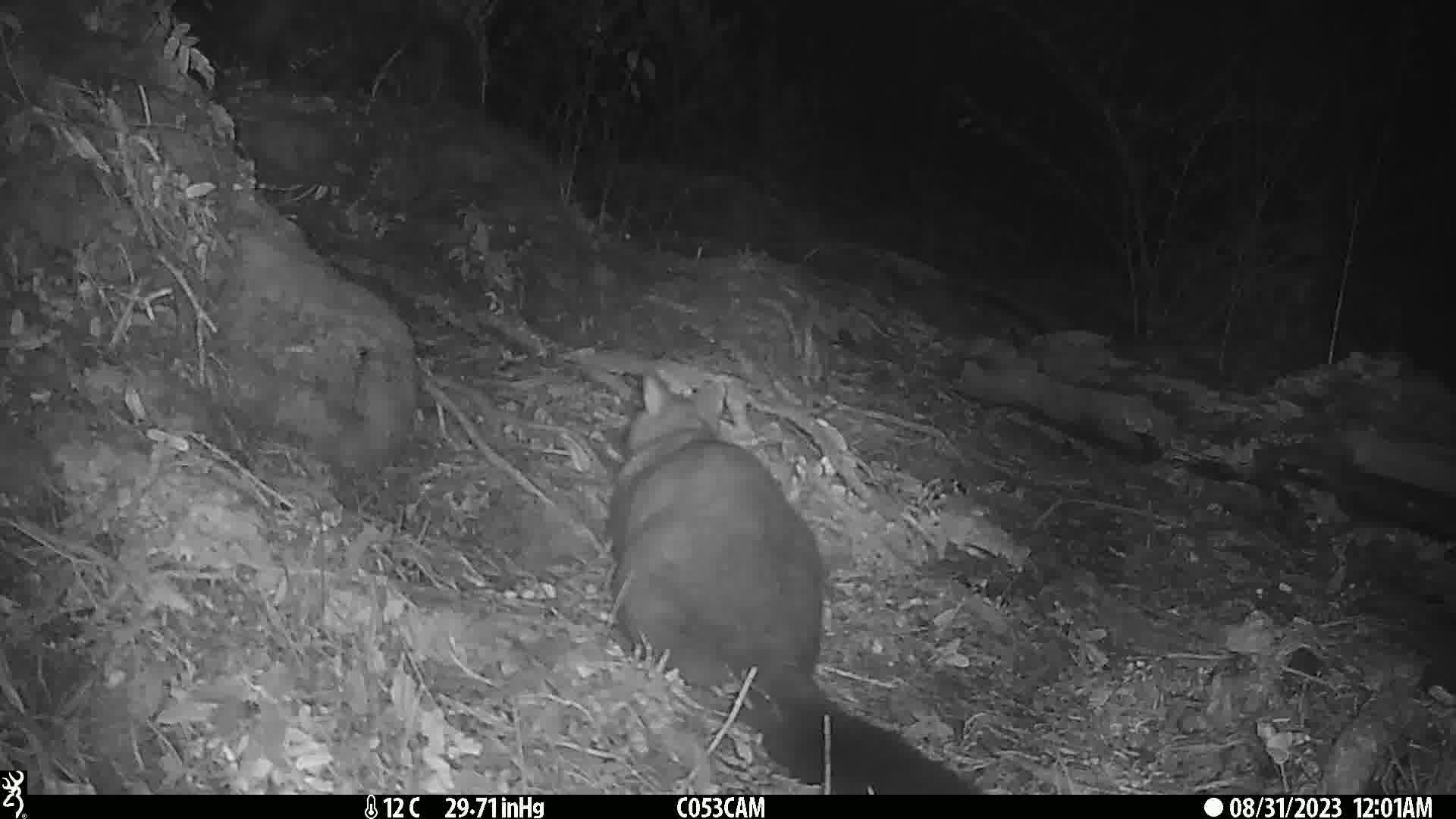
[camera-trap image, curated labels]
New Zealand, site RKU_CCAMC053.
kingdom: Animalia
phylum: Chordata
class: Mammalia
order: Diprotodontia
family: Phalangeridae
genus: Trichosurus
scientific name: Trichosurus vulpecula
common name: common brushtail possum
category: possum